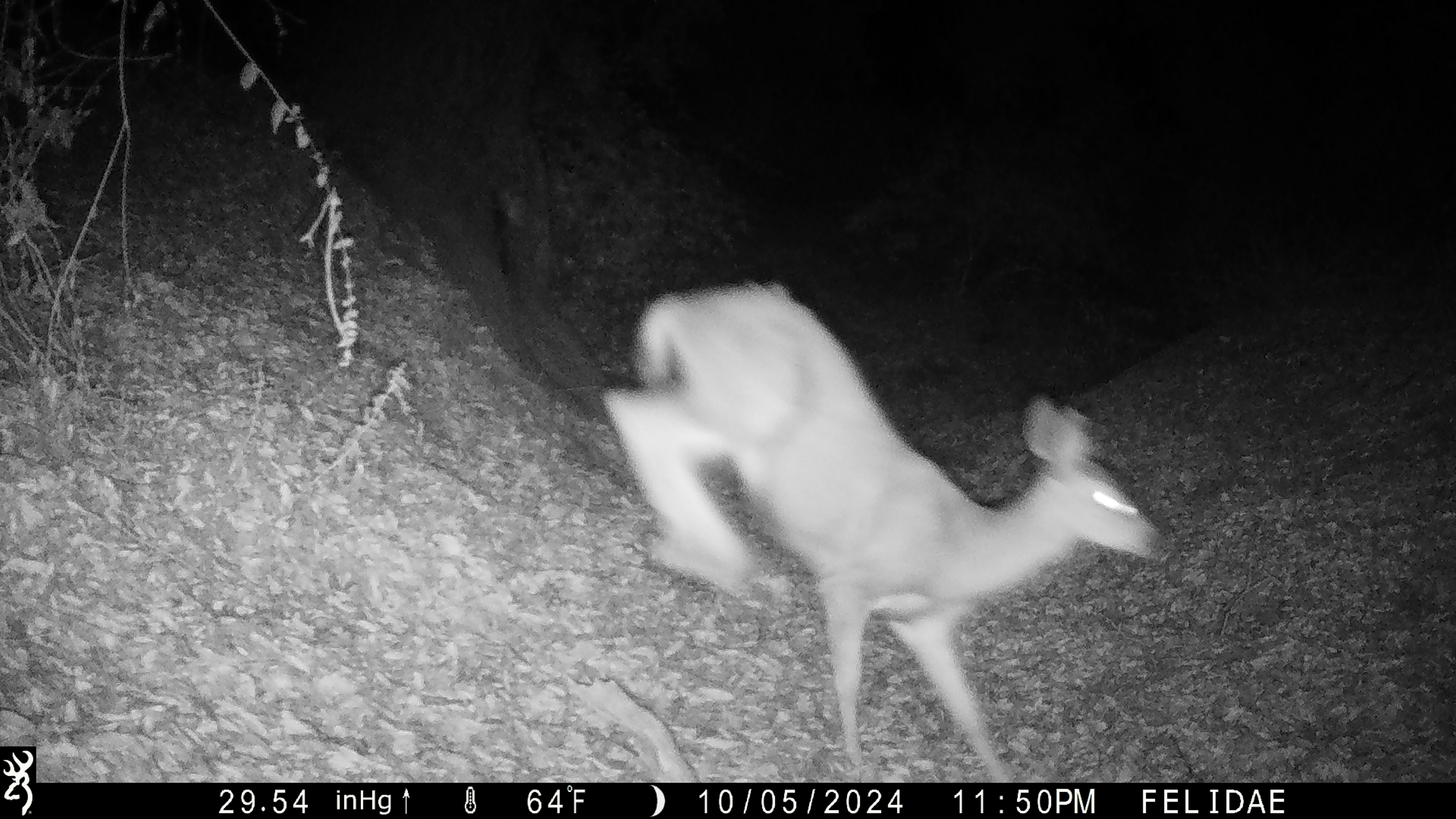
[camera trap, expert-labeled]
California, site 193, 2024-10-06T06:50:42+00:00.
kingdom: Animalia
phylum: Chordata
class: Mammalia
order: Artiodactyla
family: Cervidae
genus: Odocoileus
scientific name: Odocoileus hemionus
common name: mule deer